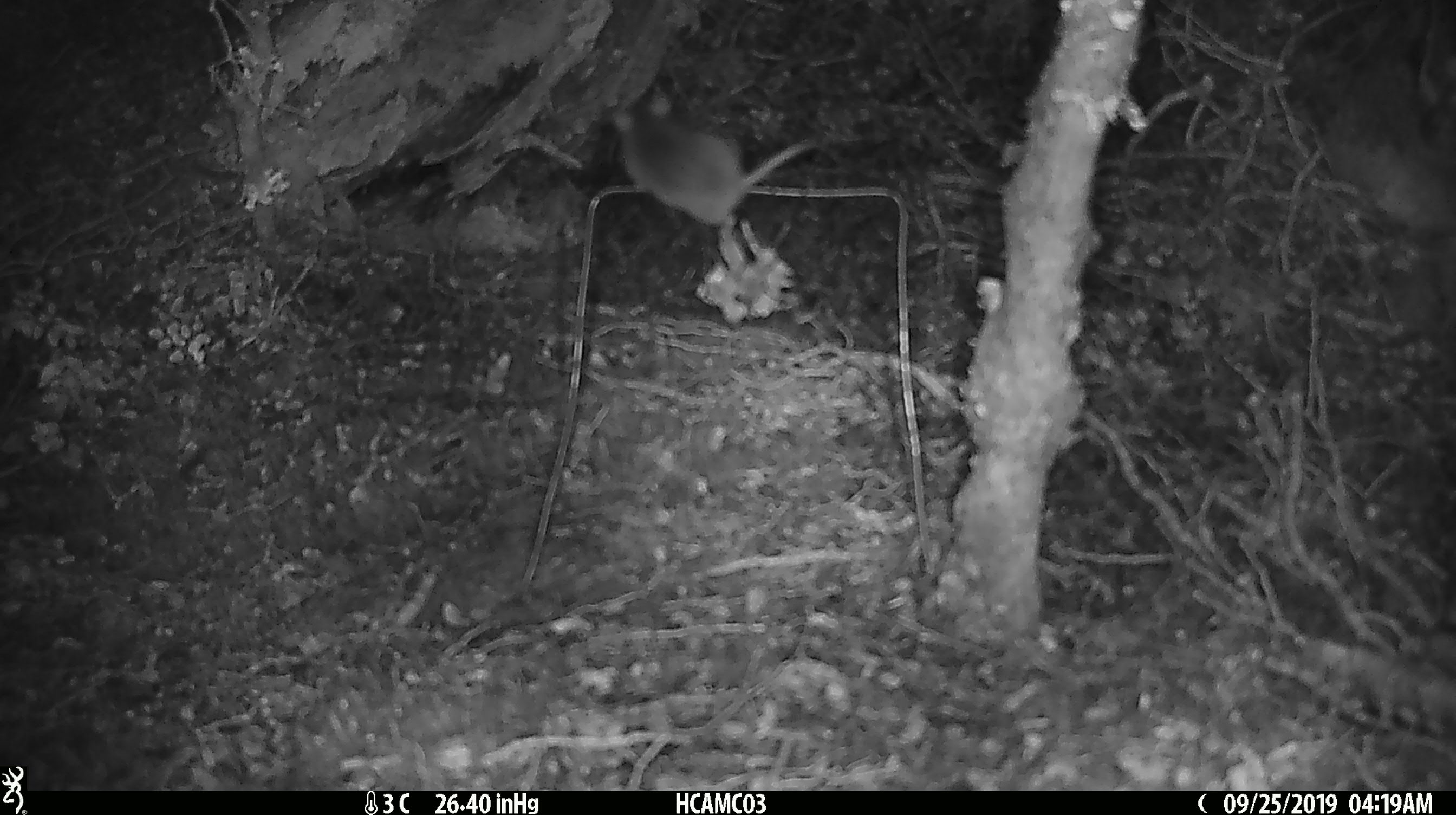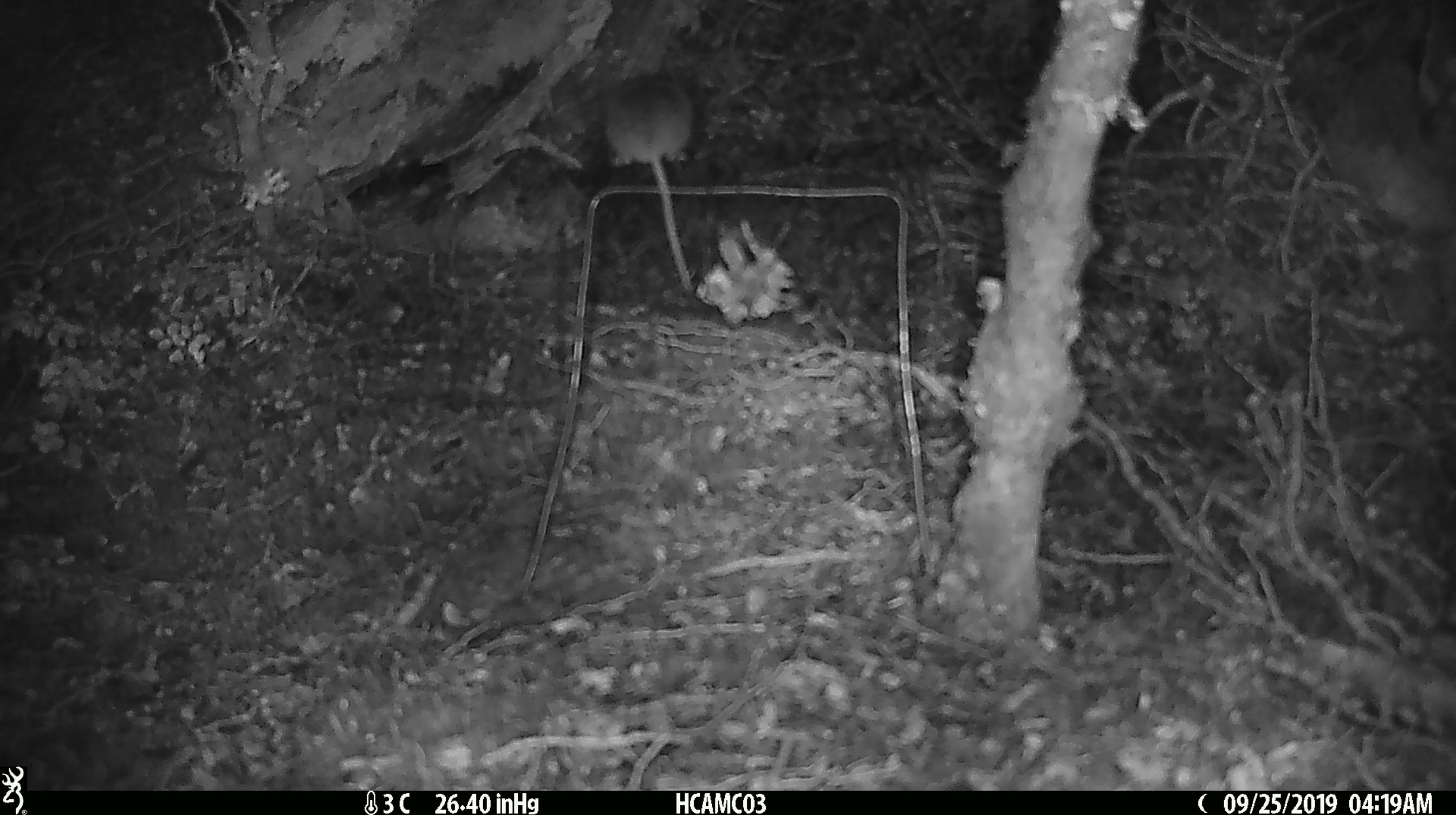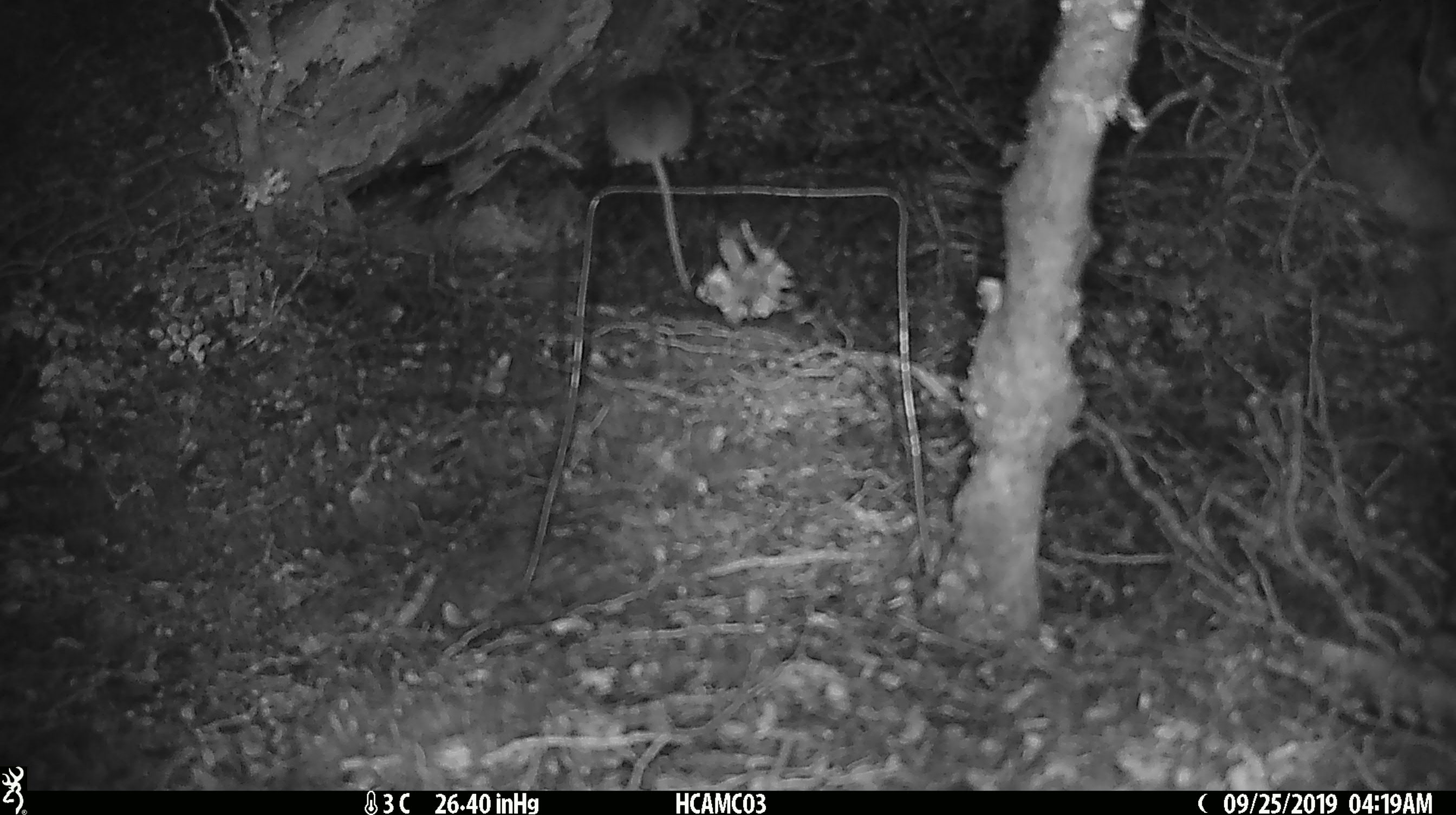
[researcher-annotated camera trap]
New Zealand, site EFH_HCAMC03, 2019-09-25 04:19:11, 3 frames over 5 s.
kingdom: Animalia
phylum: Chordata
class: Mammalia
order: Rodentia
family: Muridae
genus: Mus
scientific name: Mus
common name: mouse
Mouse (Mus).